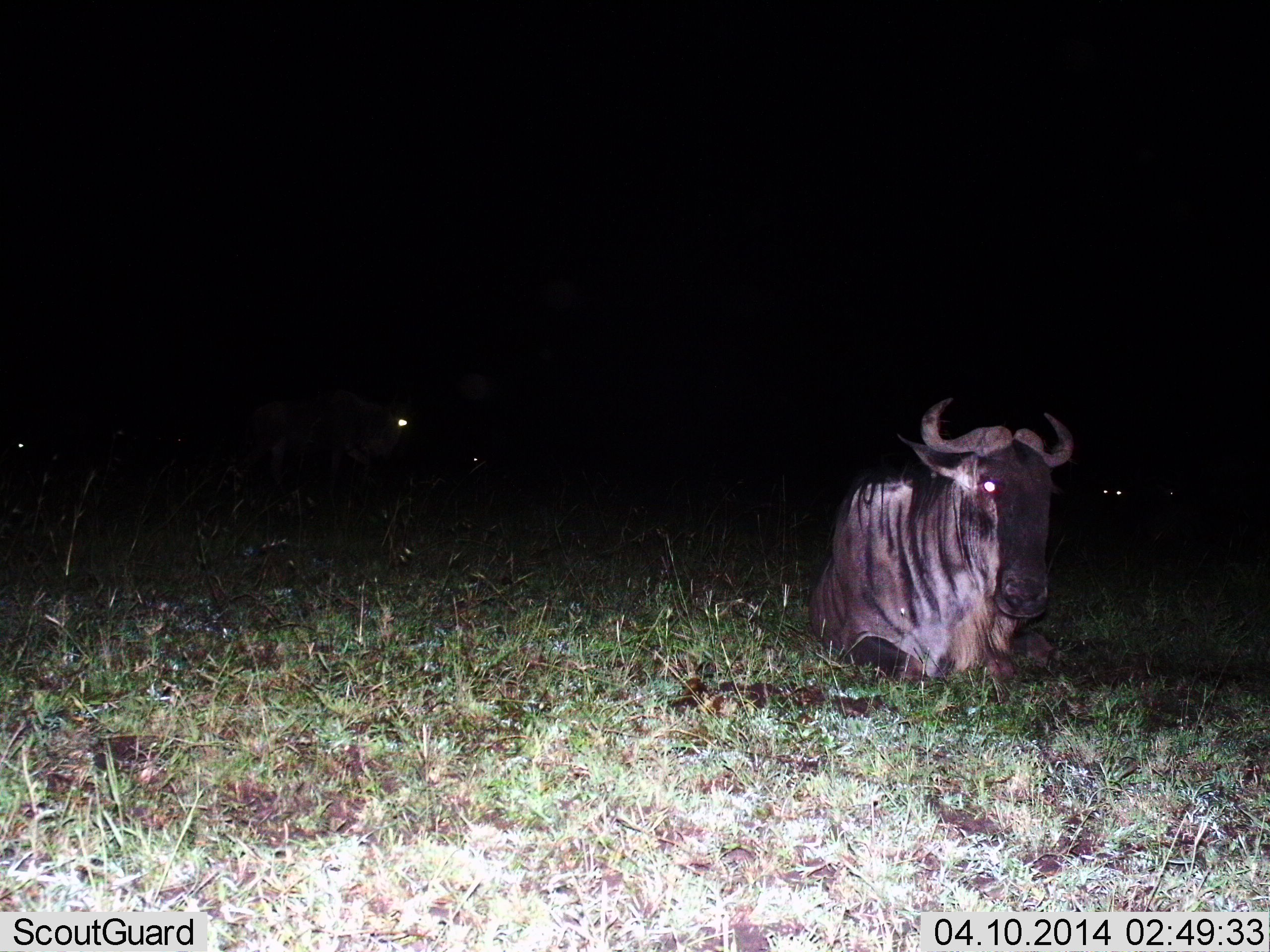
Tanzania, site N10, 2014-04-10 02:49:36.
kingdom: Animalia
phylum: Chordata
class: Mammalia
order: Artiodactyla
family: Bovidae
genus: Connochaetes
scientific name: Connochaetes taurinus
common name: blue wildebeest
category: wildebeest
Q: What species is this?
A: Wildebeest (blue wildebeest) (Connochaetes taurinus).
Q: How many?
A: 1.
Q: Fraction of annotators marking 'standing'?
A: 20%.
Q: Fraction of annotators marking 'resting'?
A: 90%.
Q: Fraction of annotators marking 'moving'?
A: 0%.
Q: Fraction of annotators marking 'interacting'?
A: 0%.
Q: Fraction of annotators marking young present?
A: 0%.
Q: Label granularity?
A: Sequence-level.